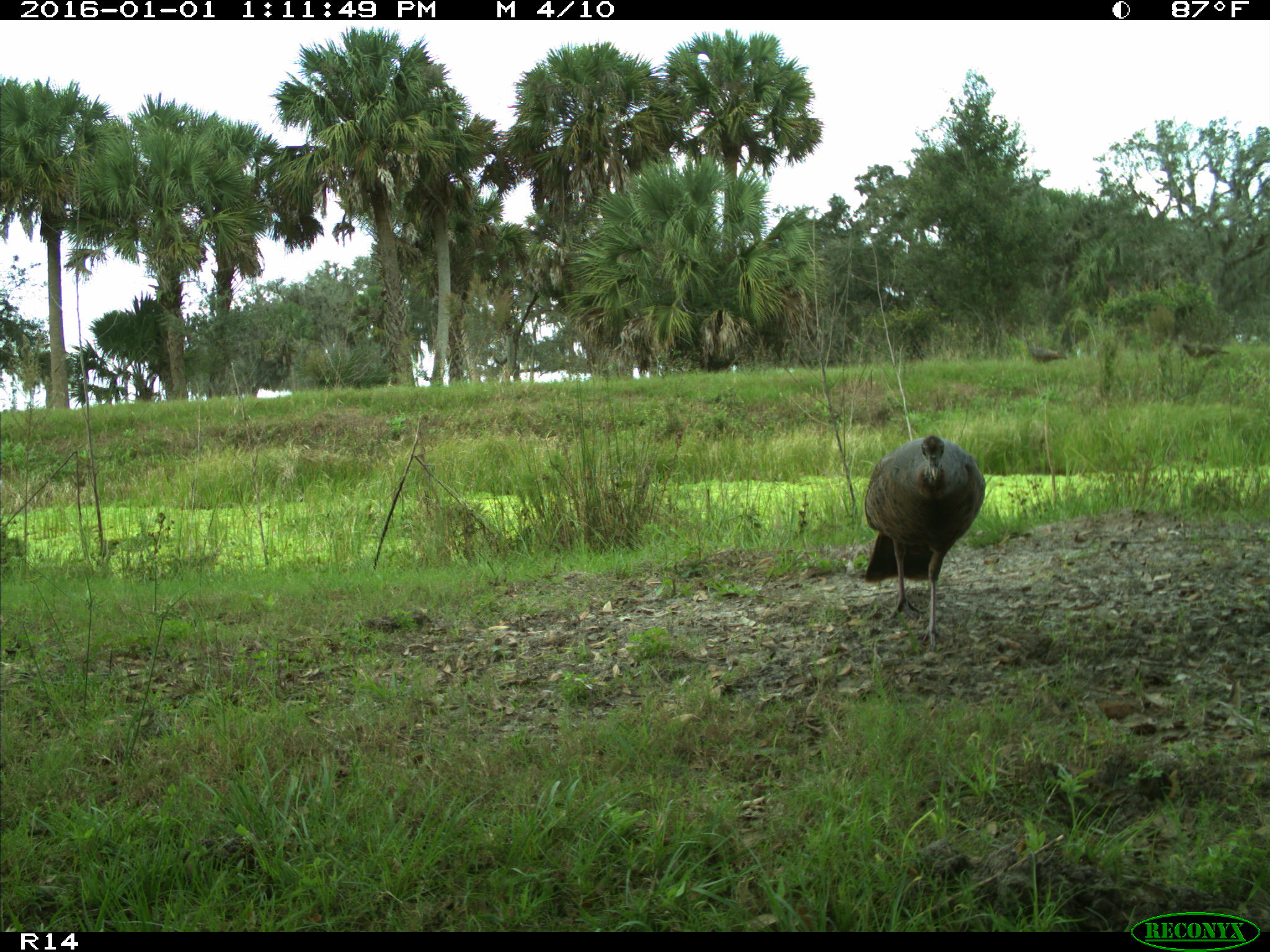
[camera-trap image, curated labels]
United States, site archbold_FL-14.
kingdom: Animalia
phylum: Chordata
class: Aves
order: Galliformes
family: Phasianidae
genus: Meleagris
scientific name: Meleagris gallopavo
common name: wild turkey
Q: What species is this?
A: Meleagris gallopavo (wild turkey).